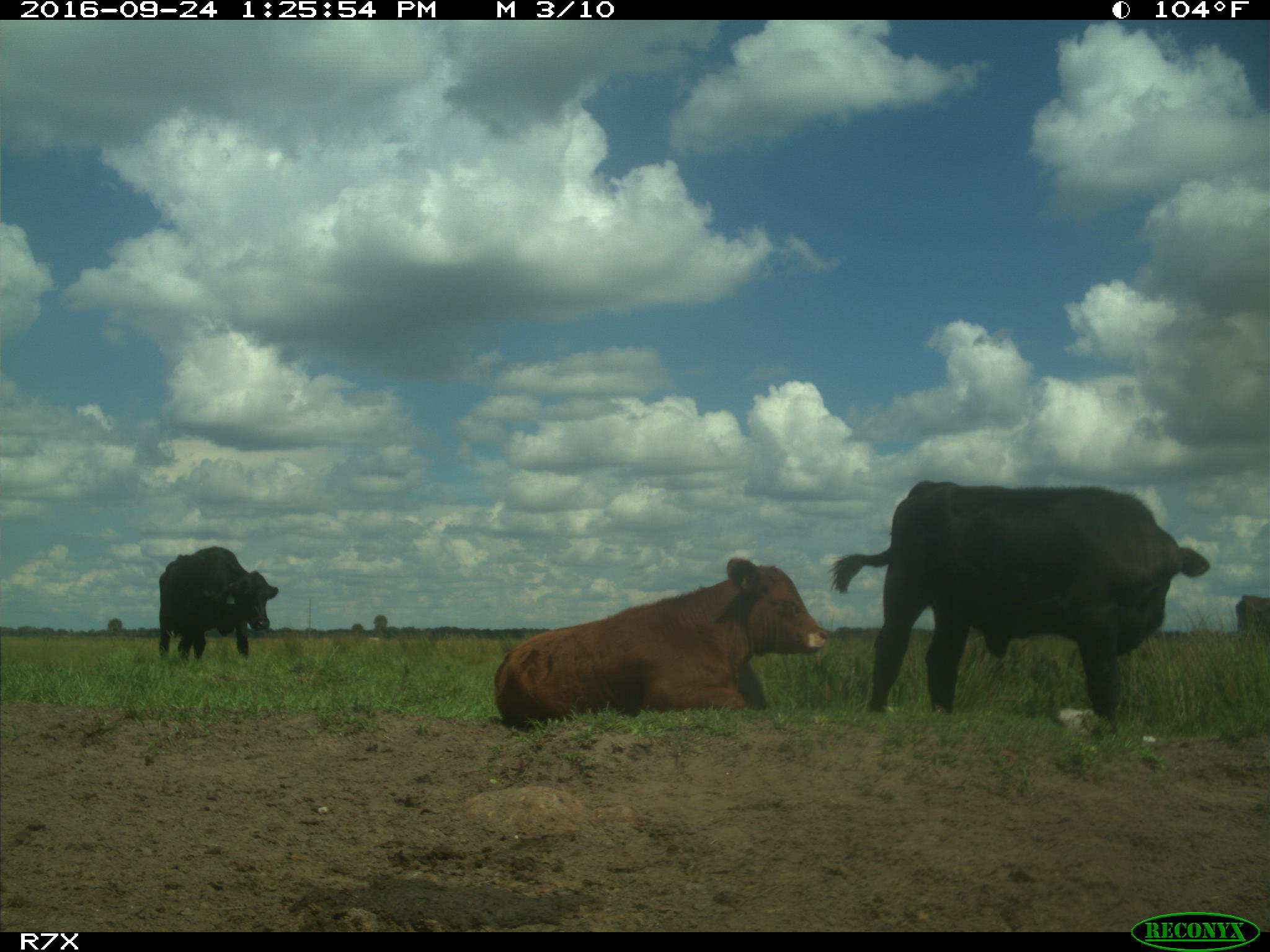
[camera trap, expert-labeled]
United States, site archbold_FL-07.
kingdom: Animalia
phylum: Chordata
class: Mammalia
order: Artiodactyla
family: Bovidae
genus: Bos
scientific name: Bos taurus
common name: domestic cow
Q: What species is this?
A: Bos taurus (domestic cow).